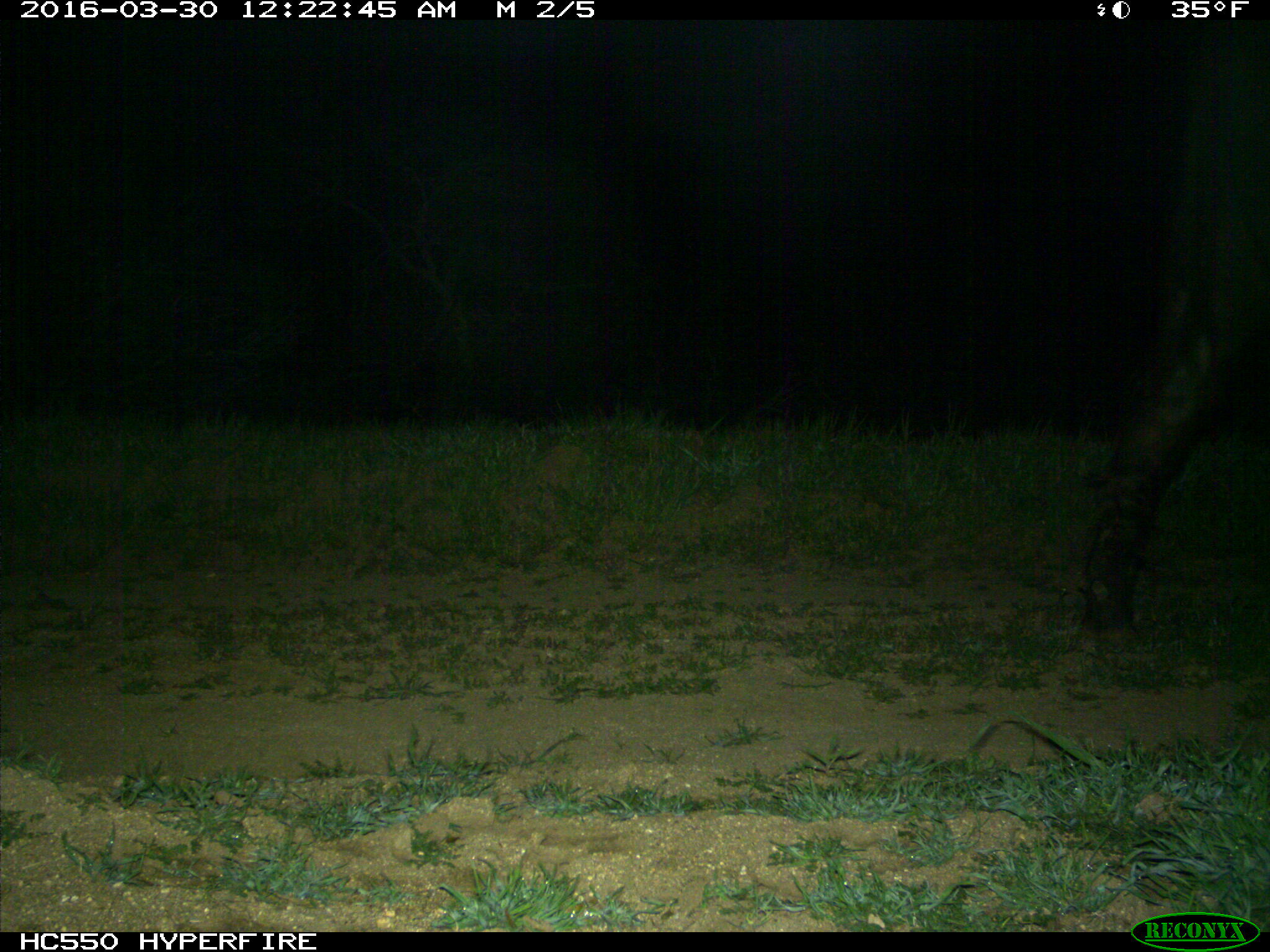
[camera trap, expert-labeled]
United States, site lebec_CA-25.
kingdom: Animalia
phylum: Chordata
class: Mammalia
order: Artiodactyla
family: Bovidae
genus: Bos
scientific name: Bos taurus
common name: domestic cow